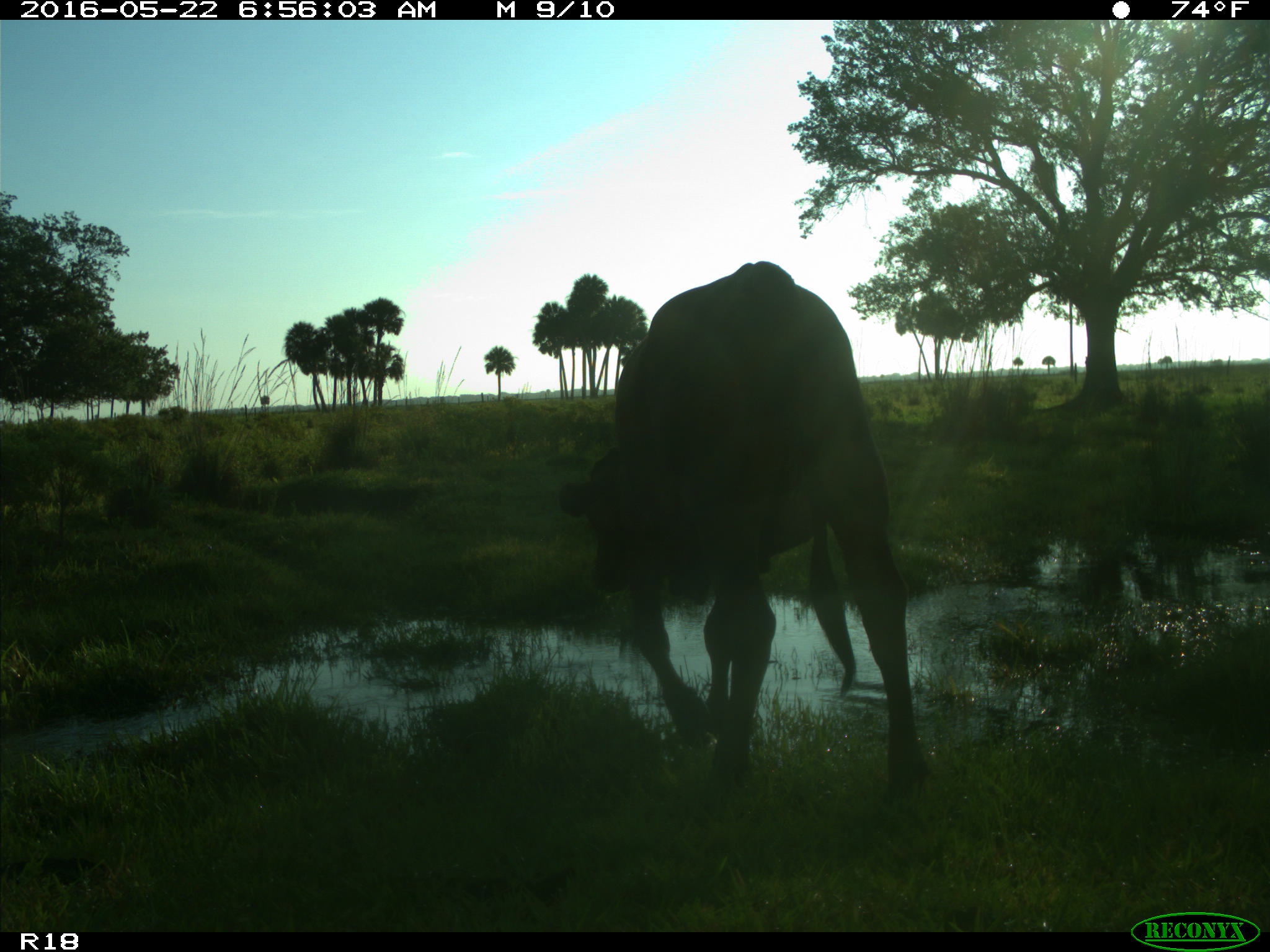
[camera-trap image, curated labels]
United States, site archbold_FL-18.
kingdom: Animalia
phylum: Chordata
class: Mammalia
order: Artiodactyla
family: Bovidae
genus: Bos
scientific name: Bos taurus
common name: domestic cow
Bos taurus (domestic cow).